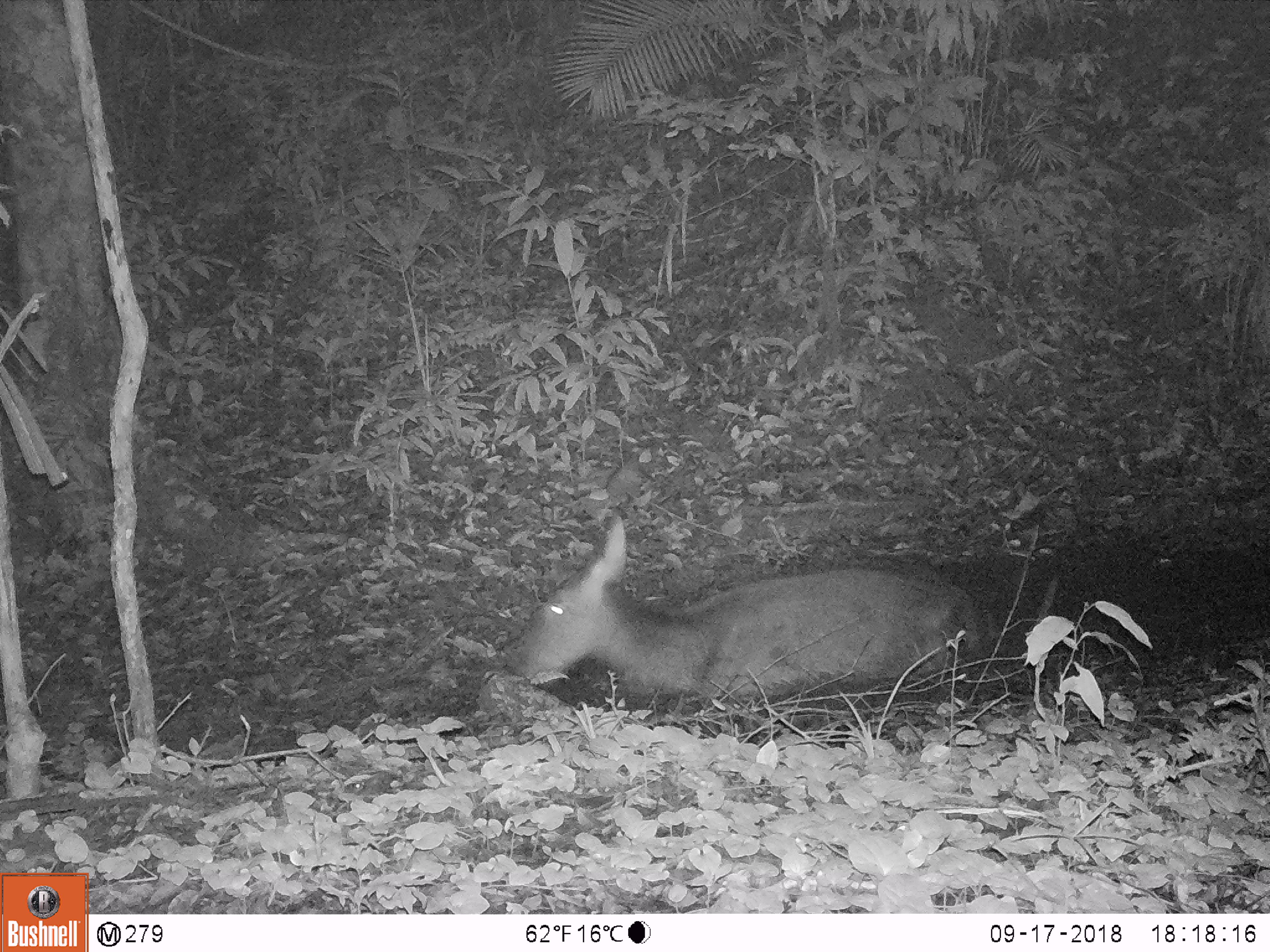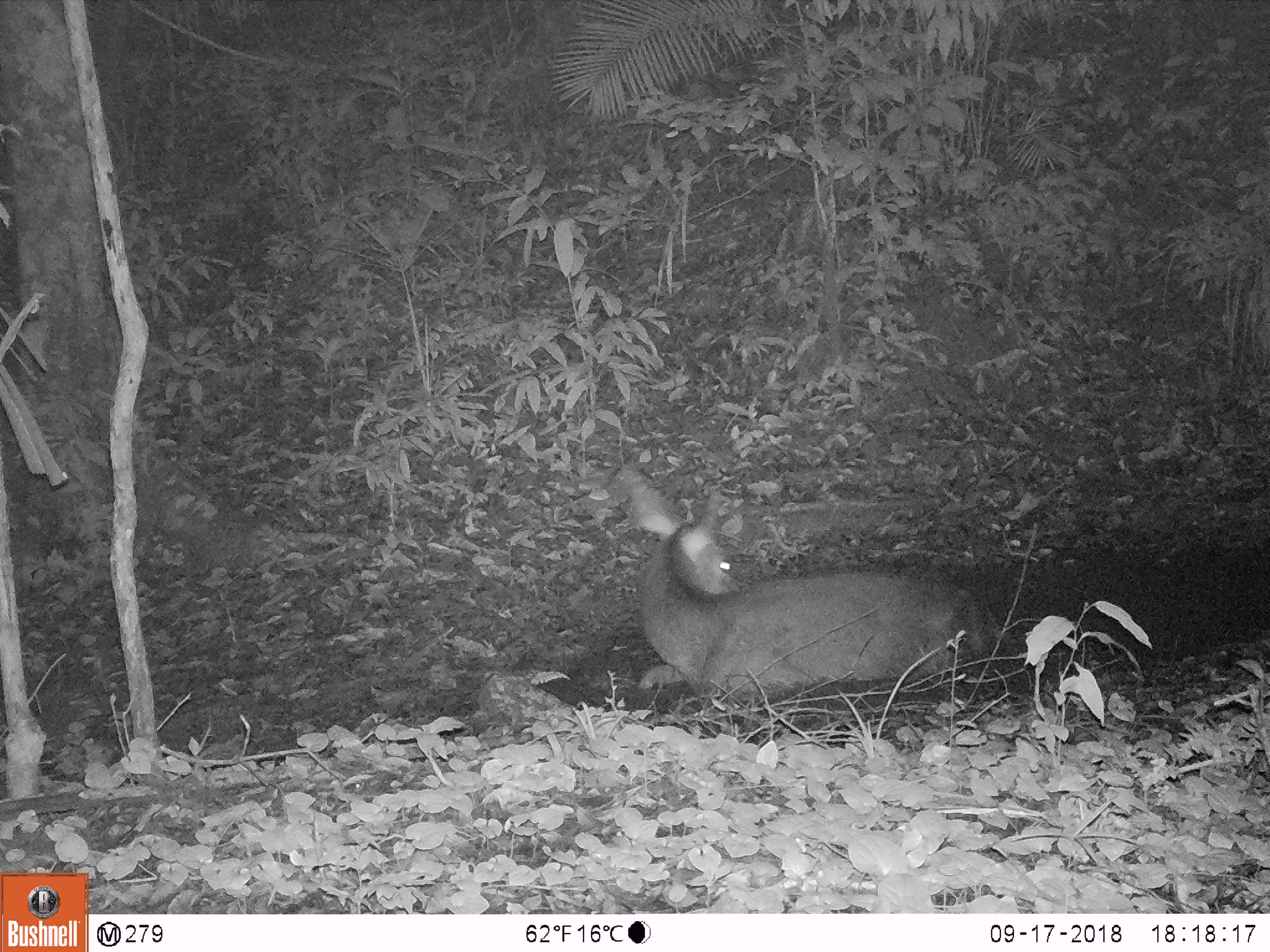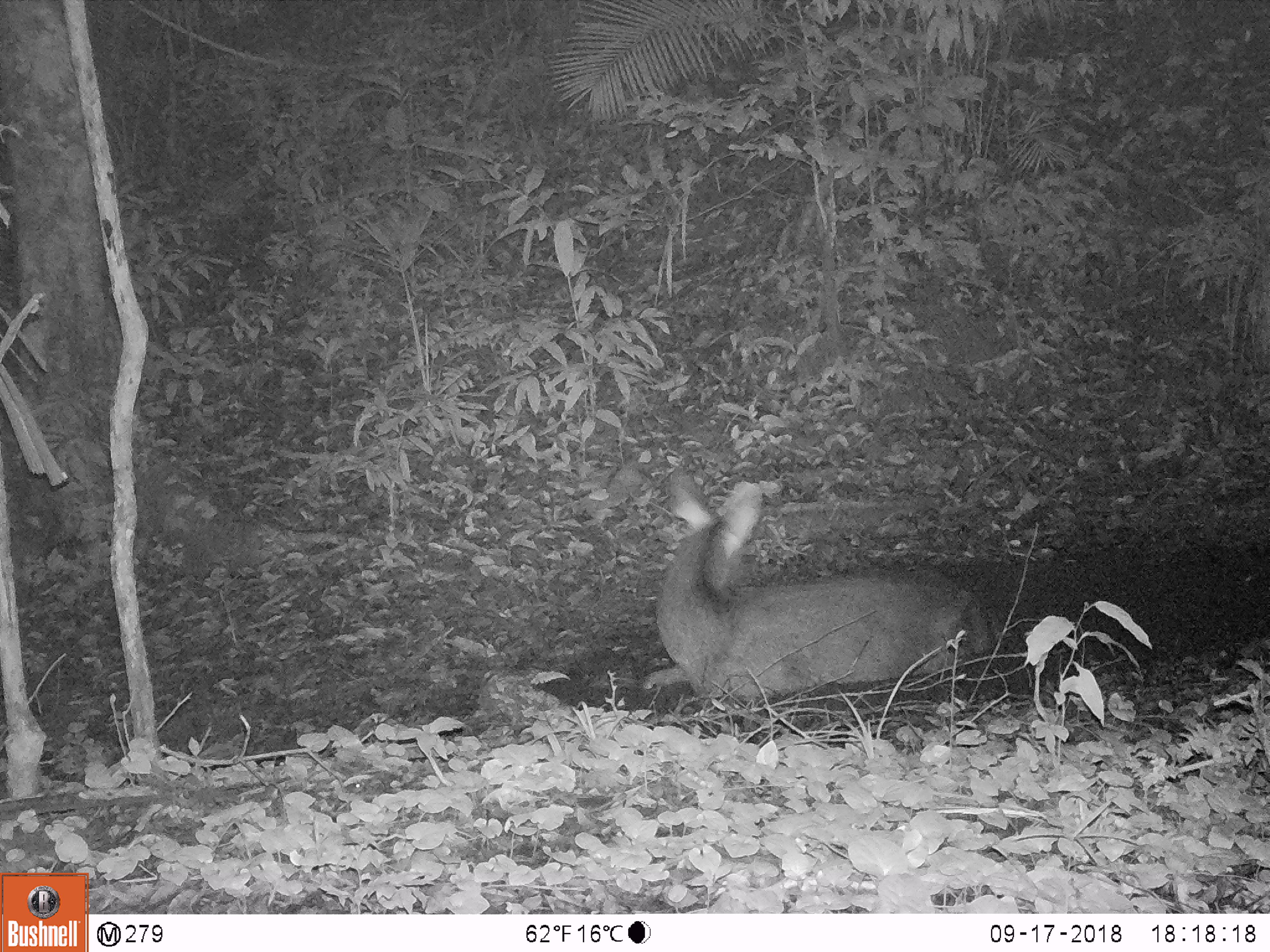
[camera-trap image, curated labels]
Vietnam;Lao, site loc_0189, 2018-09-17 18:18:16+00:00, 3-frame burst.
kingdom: Animalia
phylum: Chordata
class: Mammalia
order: Artiodactyla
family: Cervidae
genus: Rusa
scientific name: Rusa unicolor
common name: sambar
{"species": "sambar (Rusa unicolor)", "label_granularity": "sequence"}